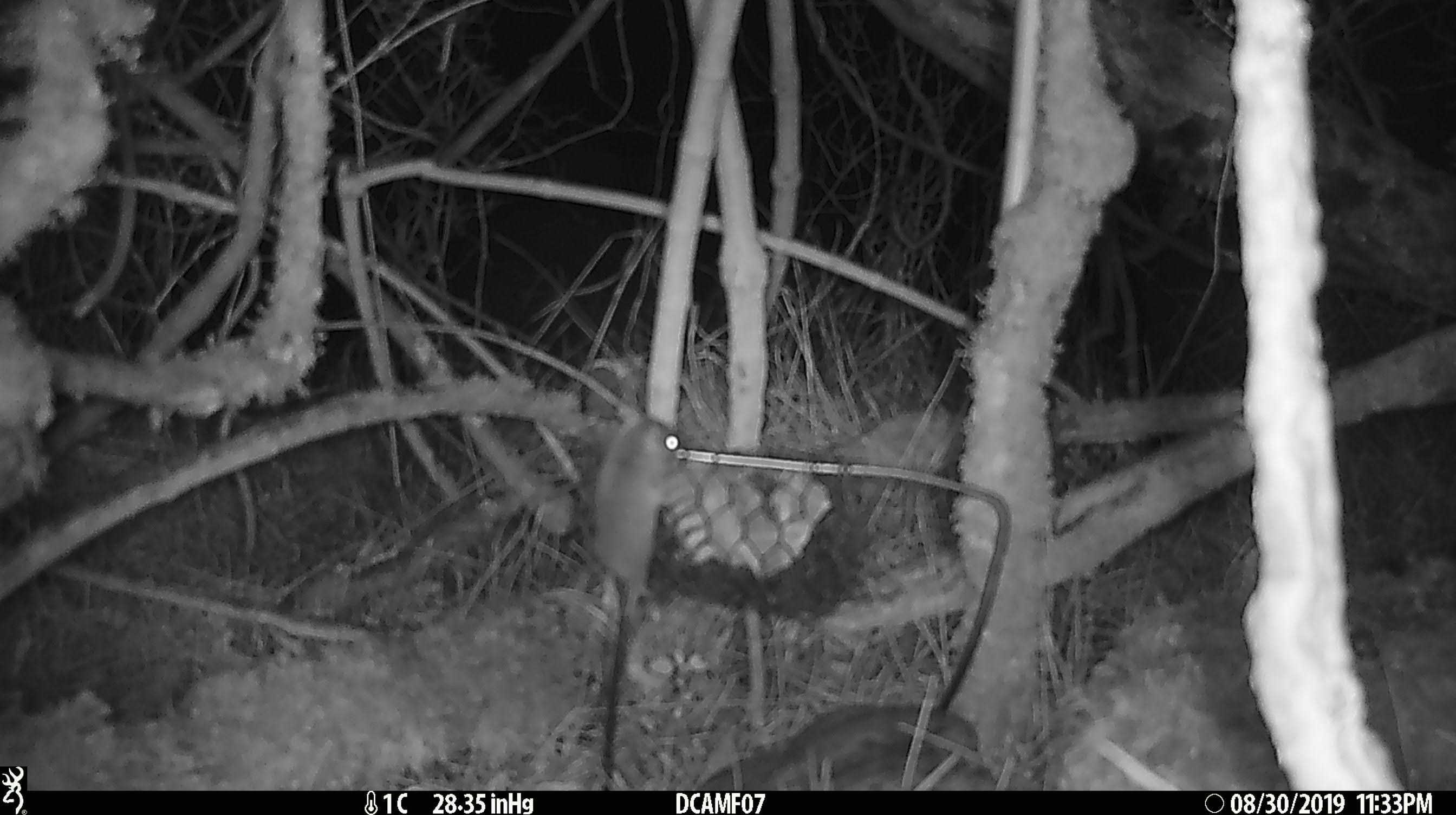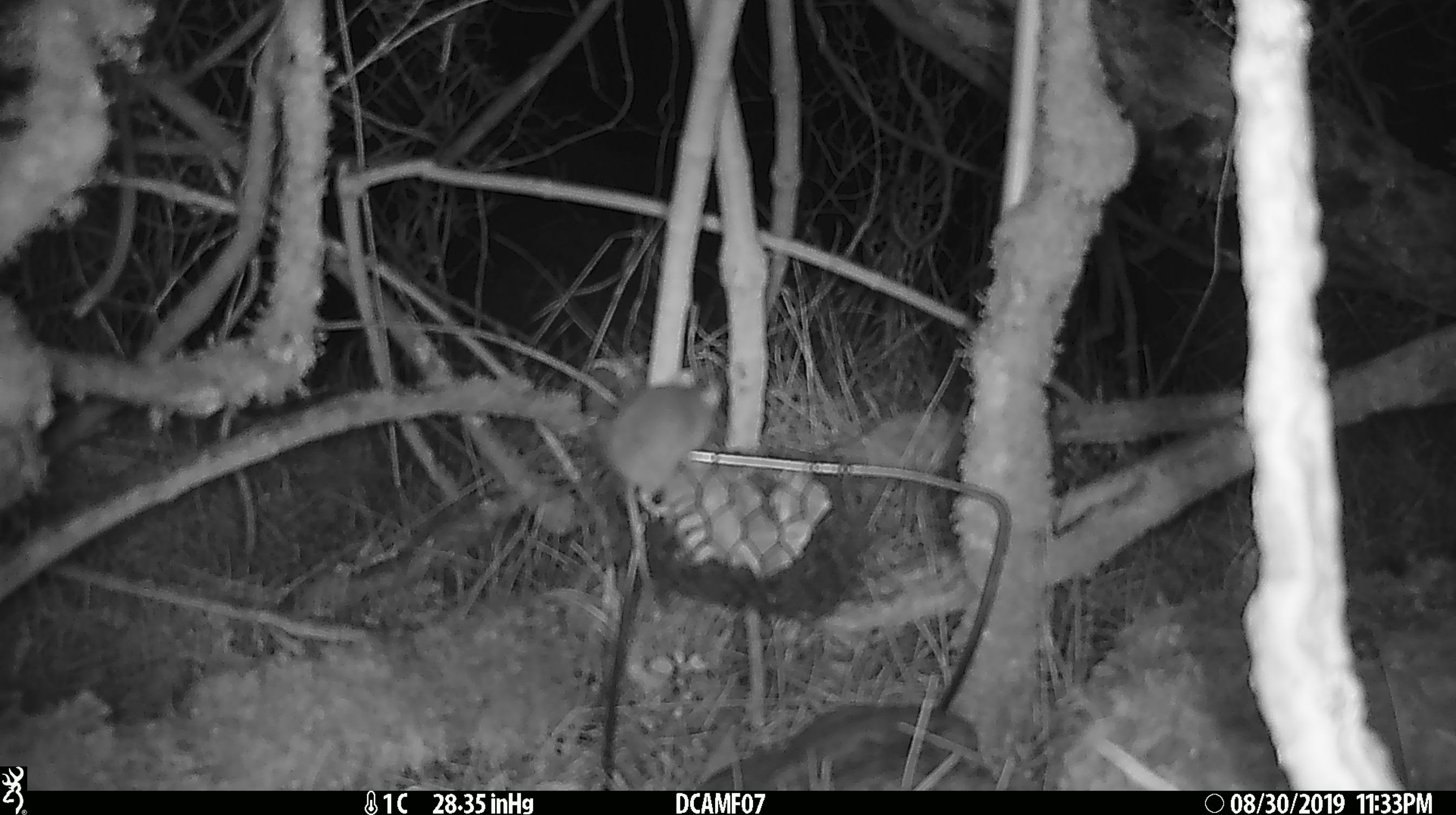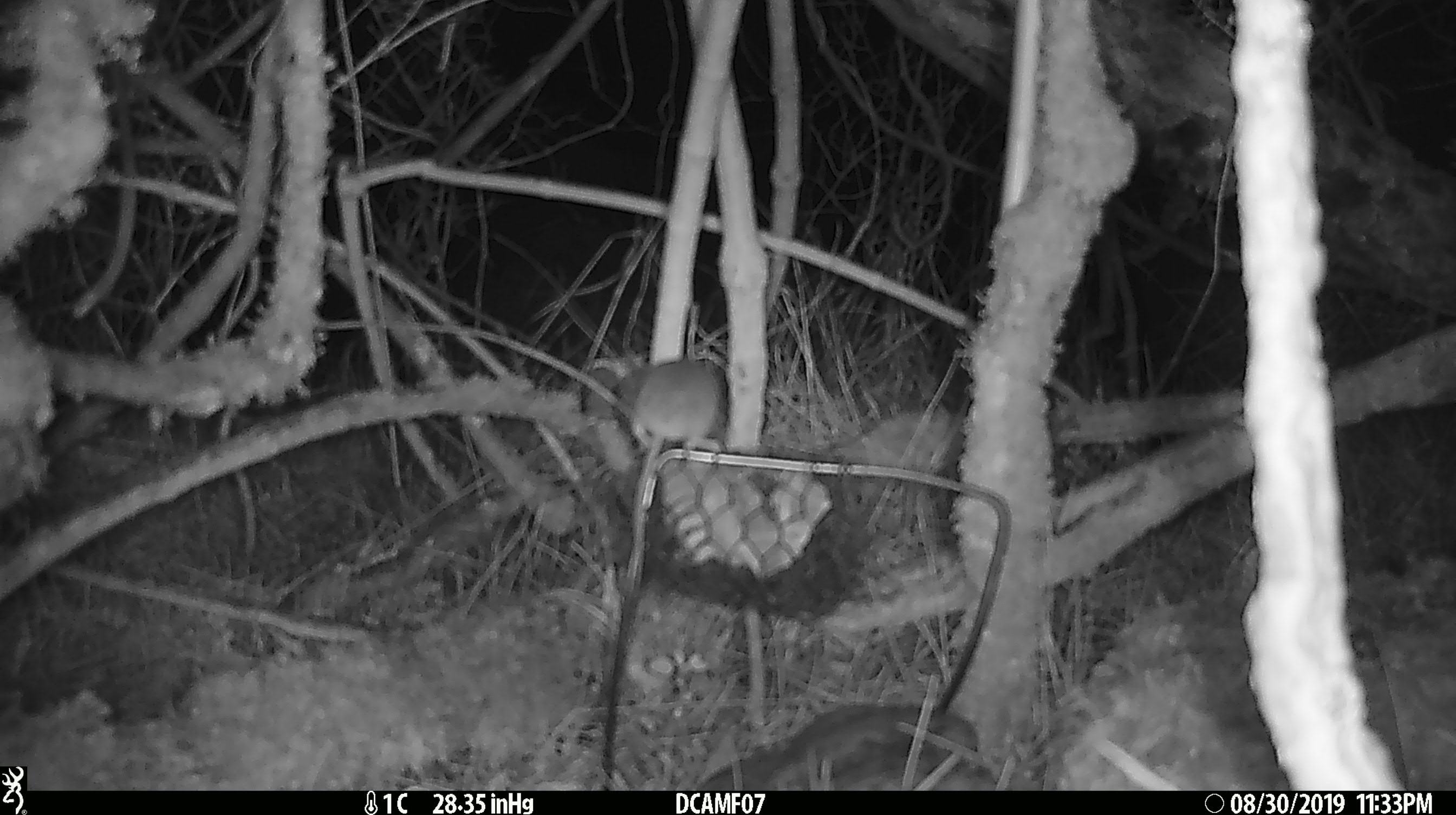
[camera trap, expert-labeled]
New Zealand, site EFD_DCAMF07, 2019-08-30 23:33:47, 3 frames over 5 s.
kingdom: Animalia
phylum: Chordata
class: Mammalia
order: Rodentia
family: Muridae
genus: Mus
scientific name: Mus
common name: mouse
Mouse (Mus).